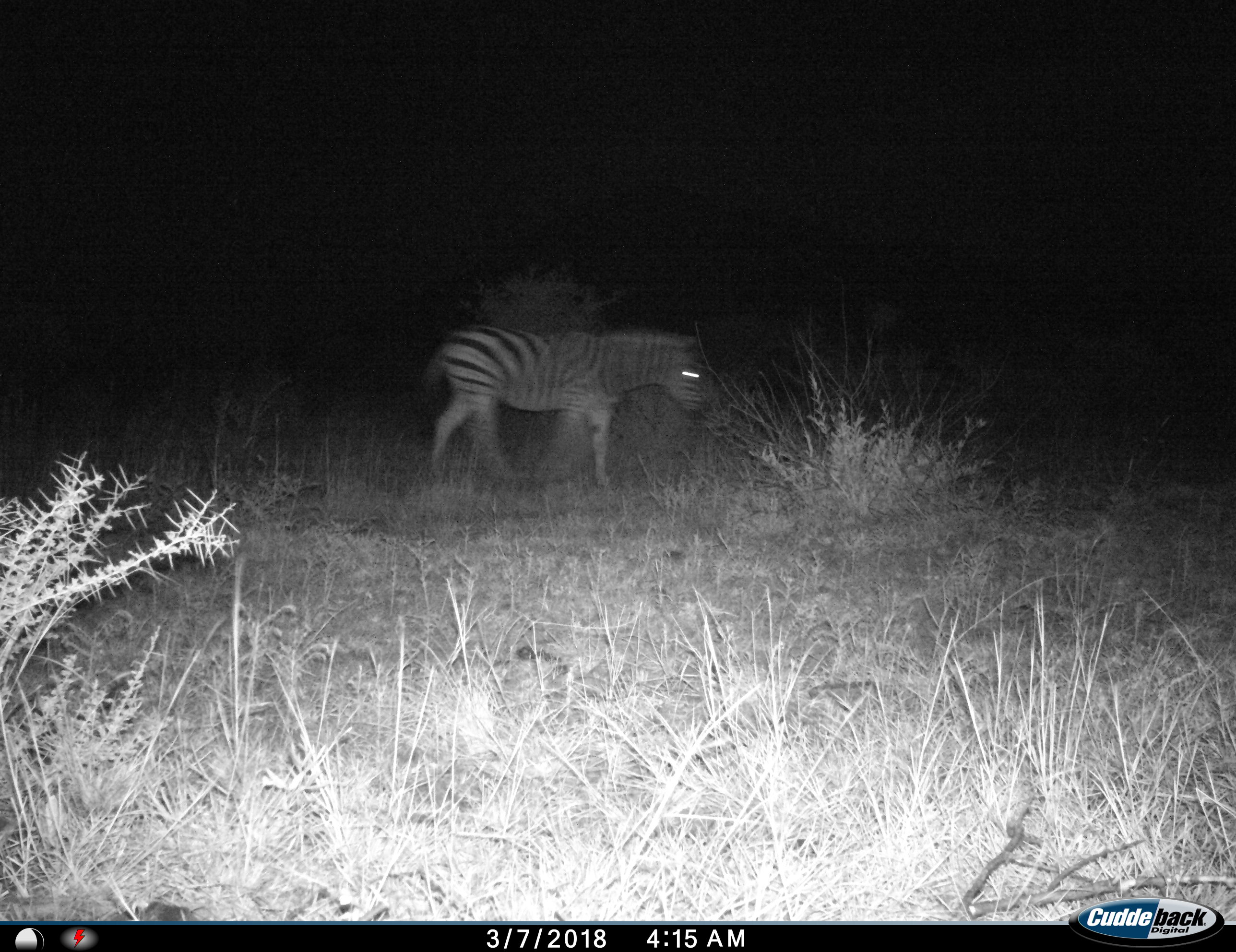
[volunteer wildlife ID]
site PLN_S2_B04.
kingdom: Animalia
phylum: Chordata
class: Mammalia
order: Perissodactyla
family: Equidae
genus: Equus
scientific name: Equus quagga burchellii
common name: burchell's zebra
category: zebraburchells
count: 1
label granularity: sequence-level